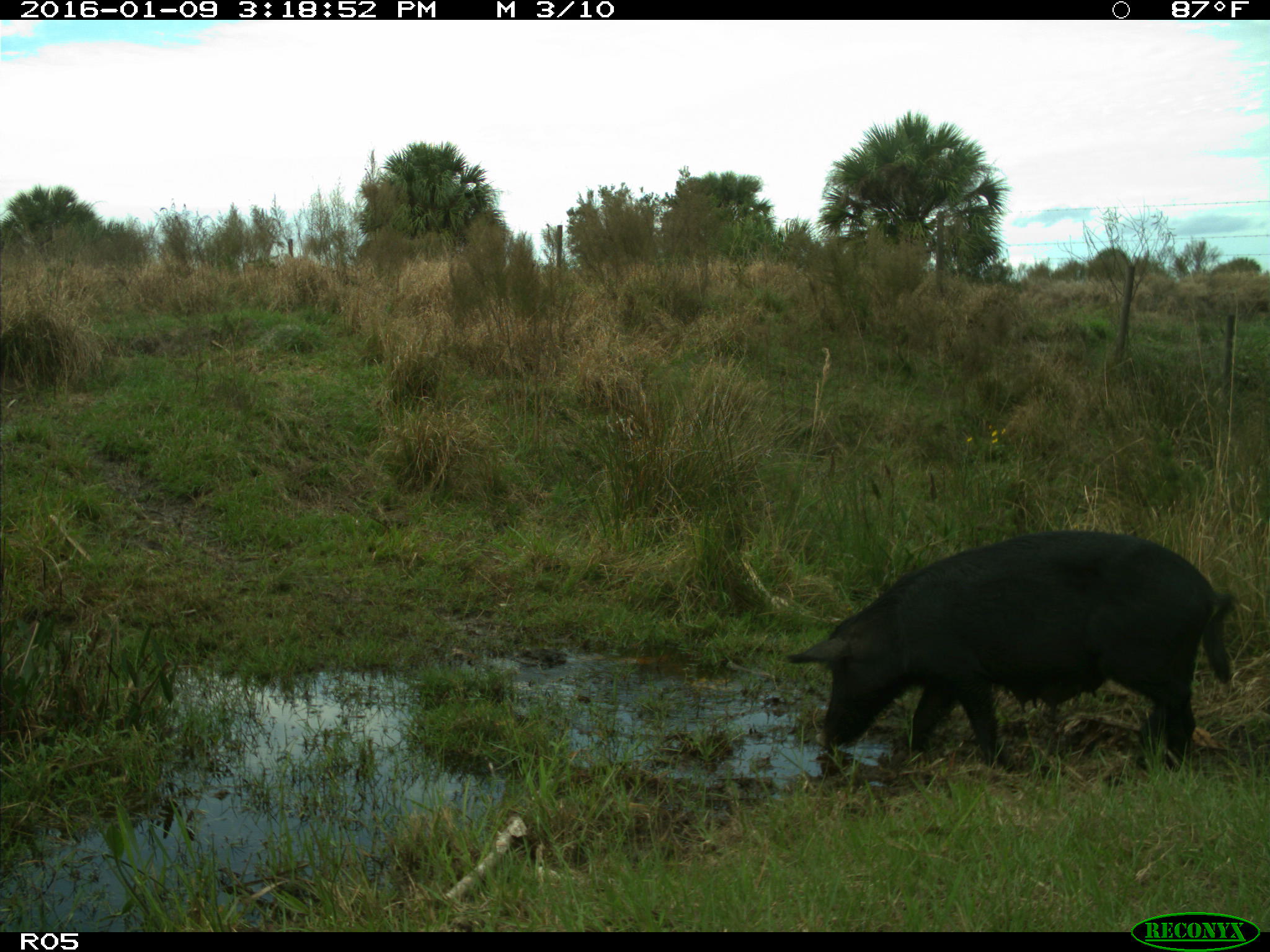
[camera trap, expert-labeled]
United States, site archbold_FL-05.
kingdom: Animalia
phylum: Chordata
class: Mammalia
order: Artiodactyla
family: Suidae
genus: Sus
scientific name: Sus scrofa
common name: wild boar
Sus scrofa (wild boar).